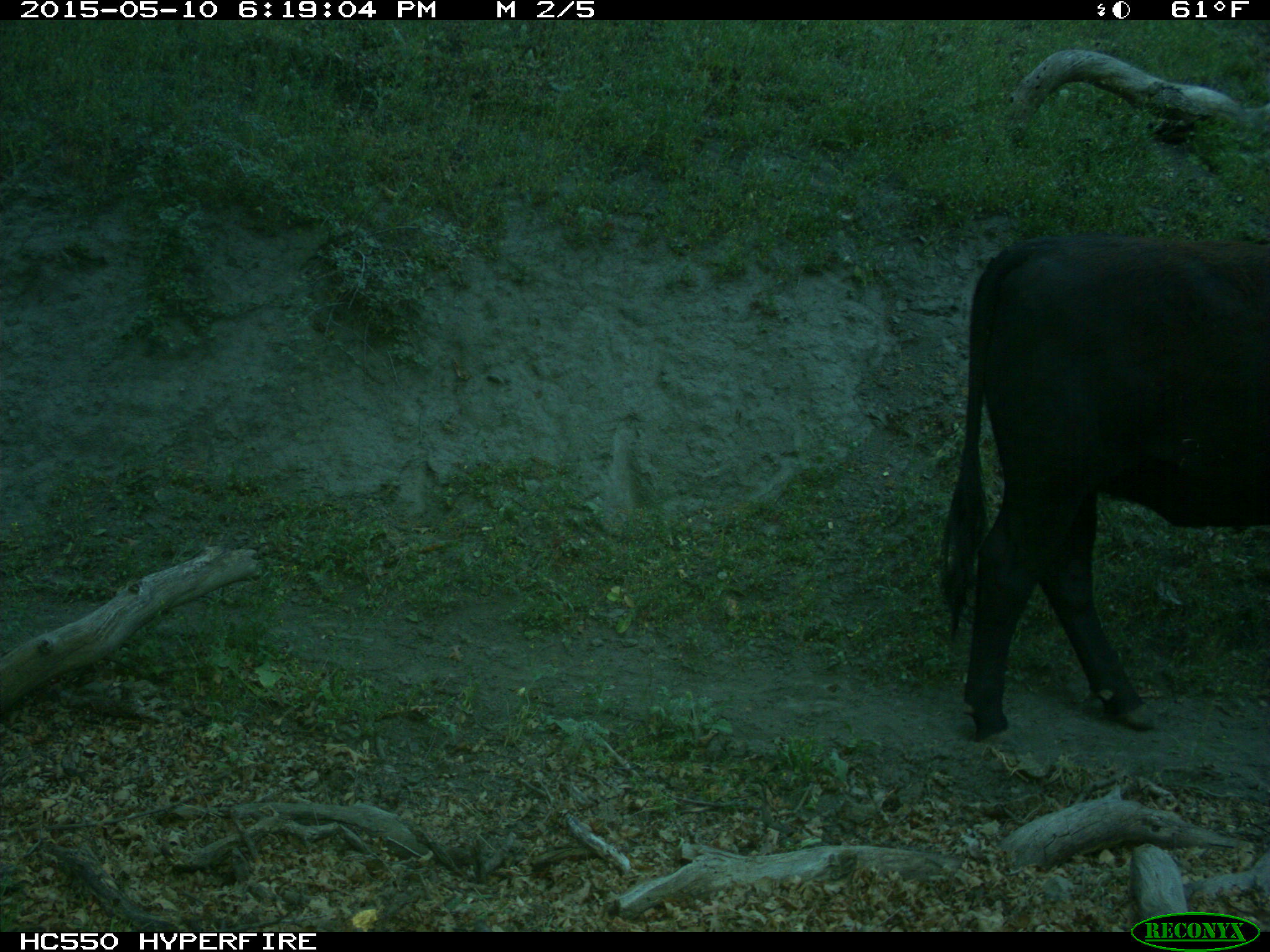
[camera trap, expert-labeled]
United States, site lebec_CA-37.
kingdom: Animalia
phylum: Chordata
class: Mammalia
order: Artiodactyla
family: Bovidae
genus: Bos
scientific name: Bos taurus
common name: domestic cow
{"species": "Bos taurus (domestic cow)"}